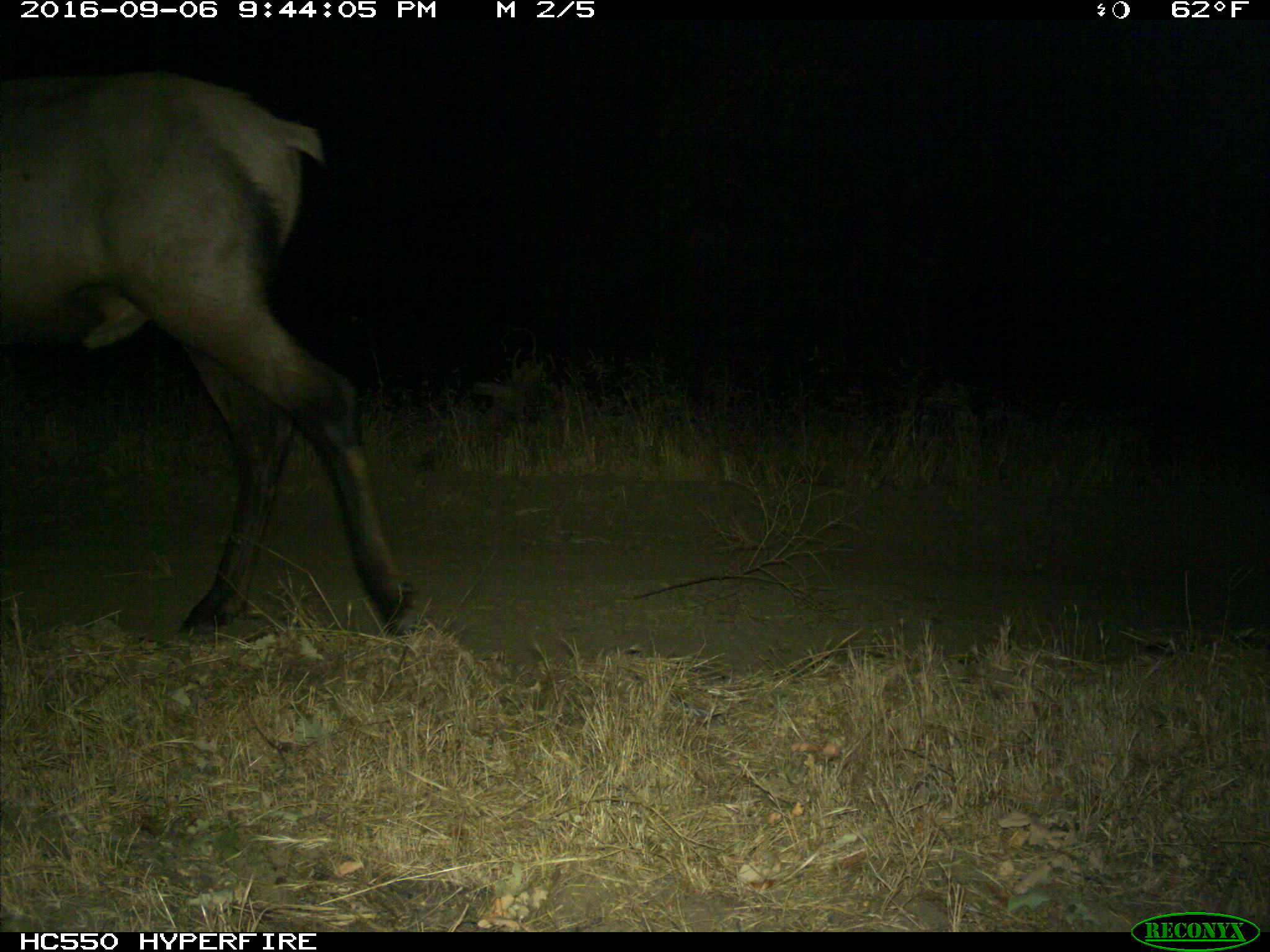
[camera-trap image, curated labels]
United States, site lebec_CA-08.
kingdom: Animalia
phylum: Chordata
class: Mammalia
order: Artiodactyla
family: Cervidae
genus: Cervus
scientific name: Cervus canadensis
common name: elk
Cervus canadensis (elk).